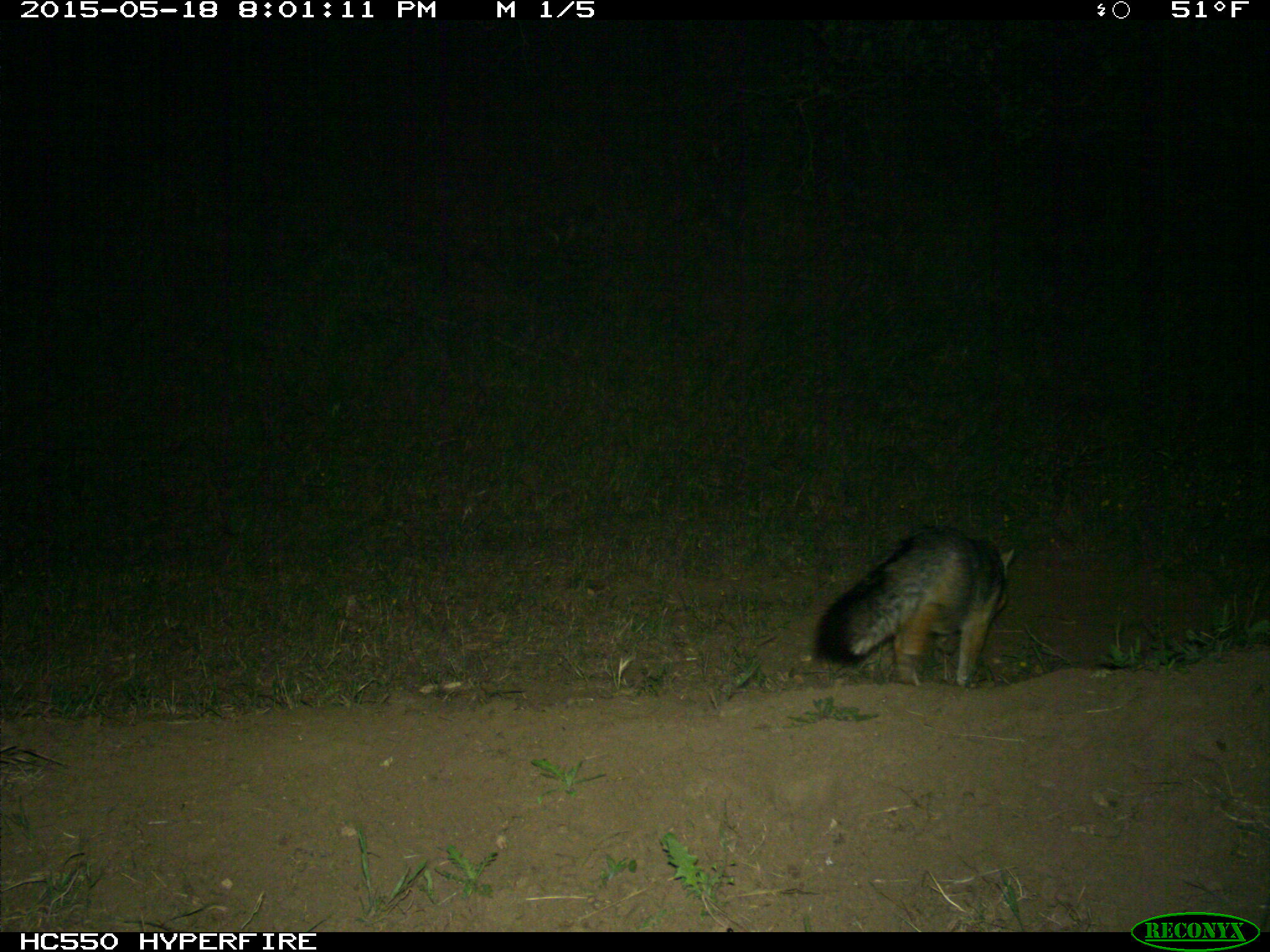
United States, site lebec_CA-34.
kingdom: Animalia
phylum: Chordata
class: Mammalia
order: Carnivora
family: Canidae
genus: Urocyon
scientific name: Urocyon cinereoargenteus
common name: gray fox